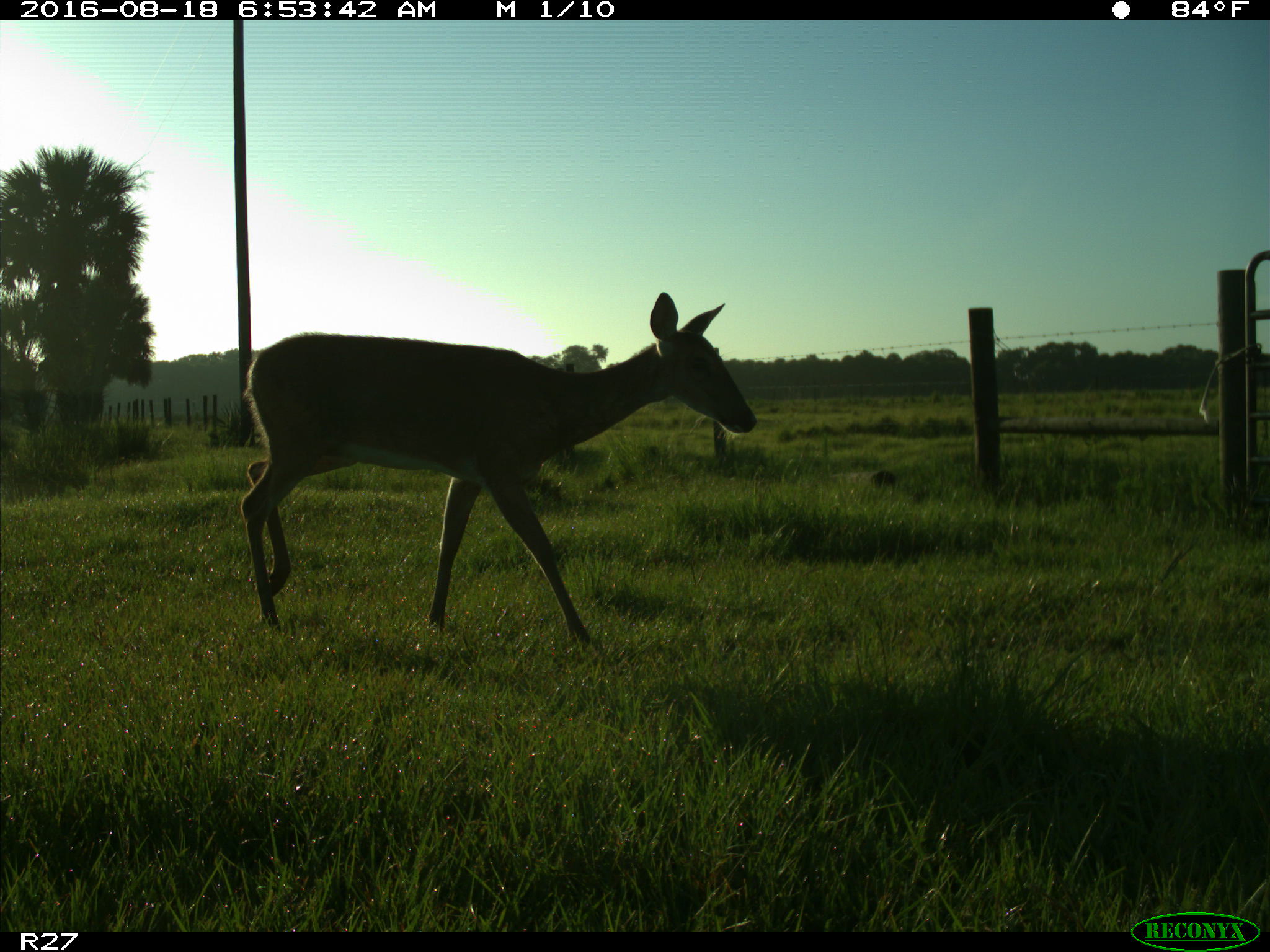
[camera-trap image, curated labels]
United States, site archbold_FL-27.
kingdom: Animalia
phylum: Chordata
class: Mammalia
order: Artiodactyla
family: Cervidae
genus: Odocoileus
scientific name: Odocoileus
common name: deer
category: unidentified deer